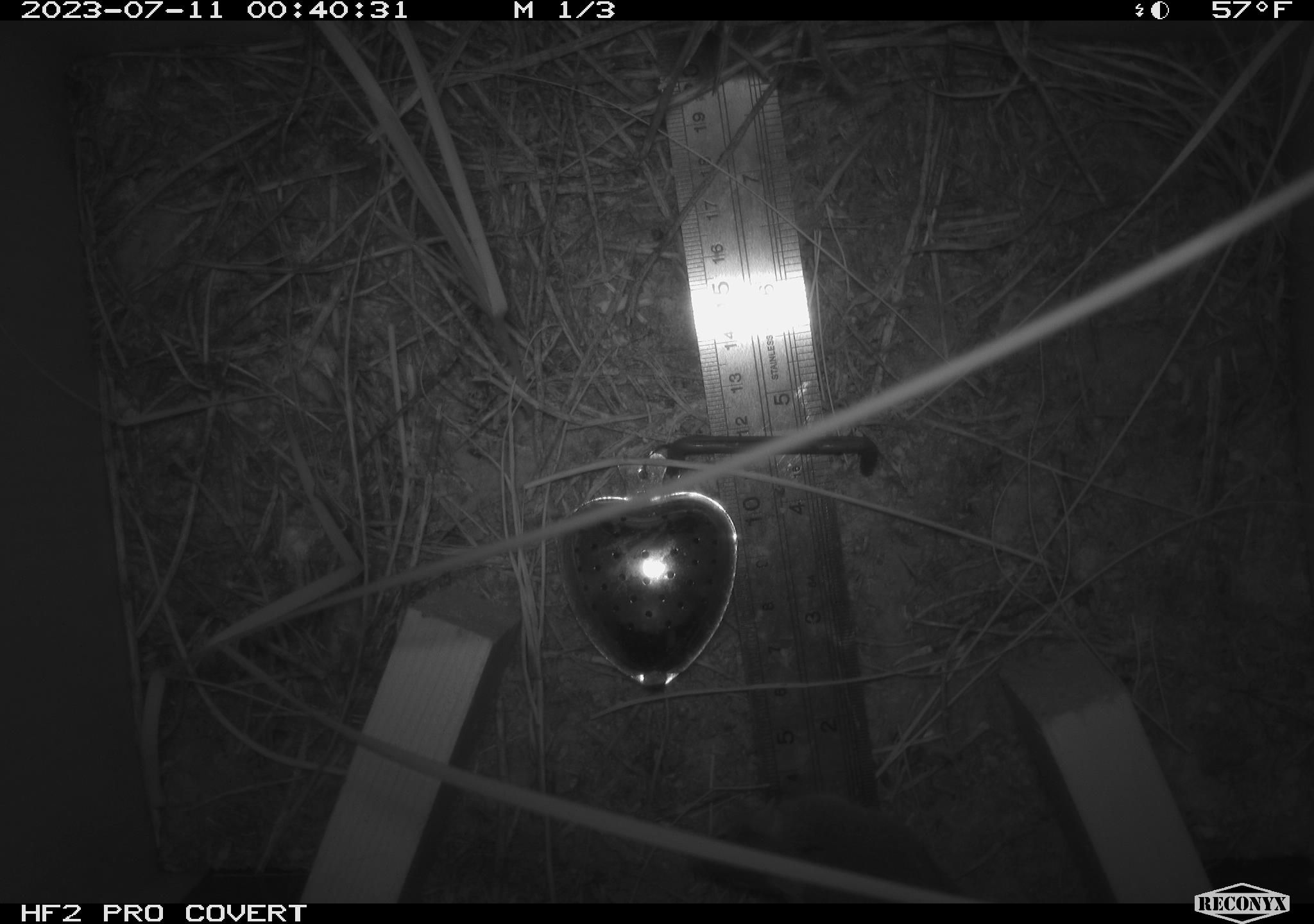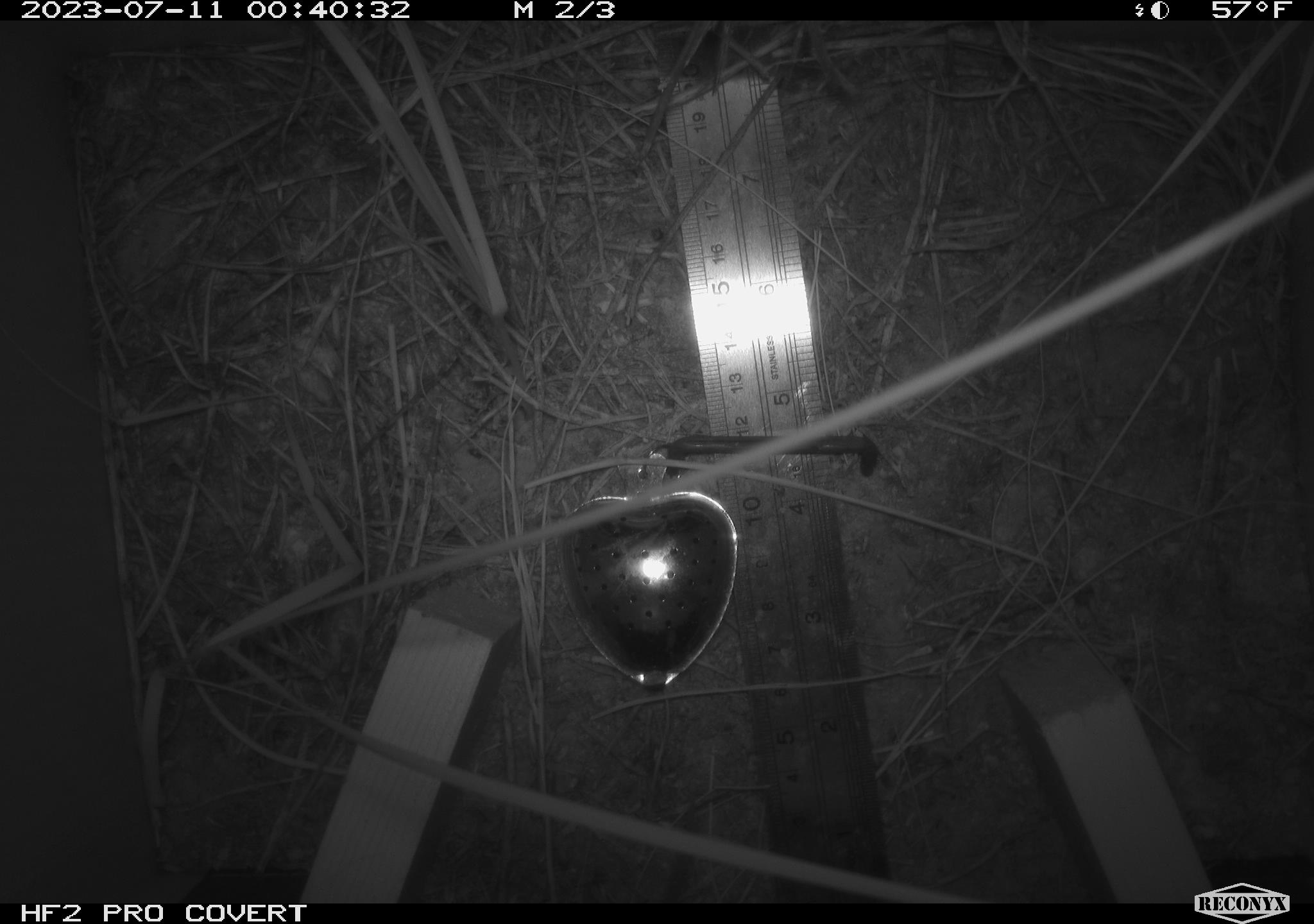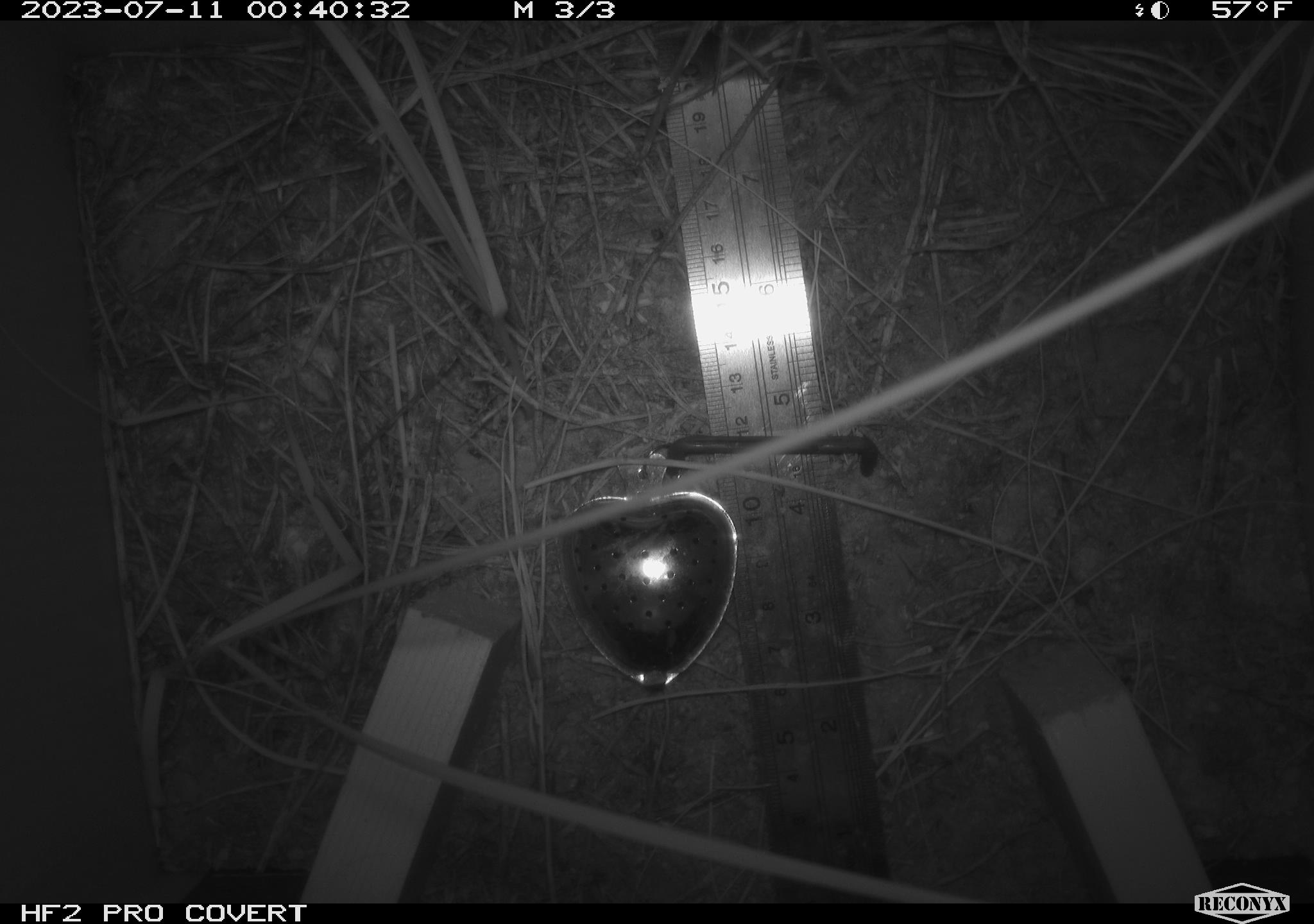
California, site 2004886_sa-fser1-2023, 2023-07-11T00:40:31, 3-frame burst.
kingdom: Animalia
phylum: Chordata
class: Mammalia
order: Rodentia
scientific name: Rodentia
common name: mouse species